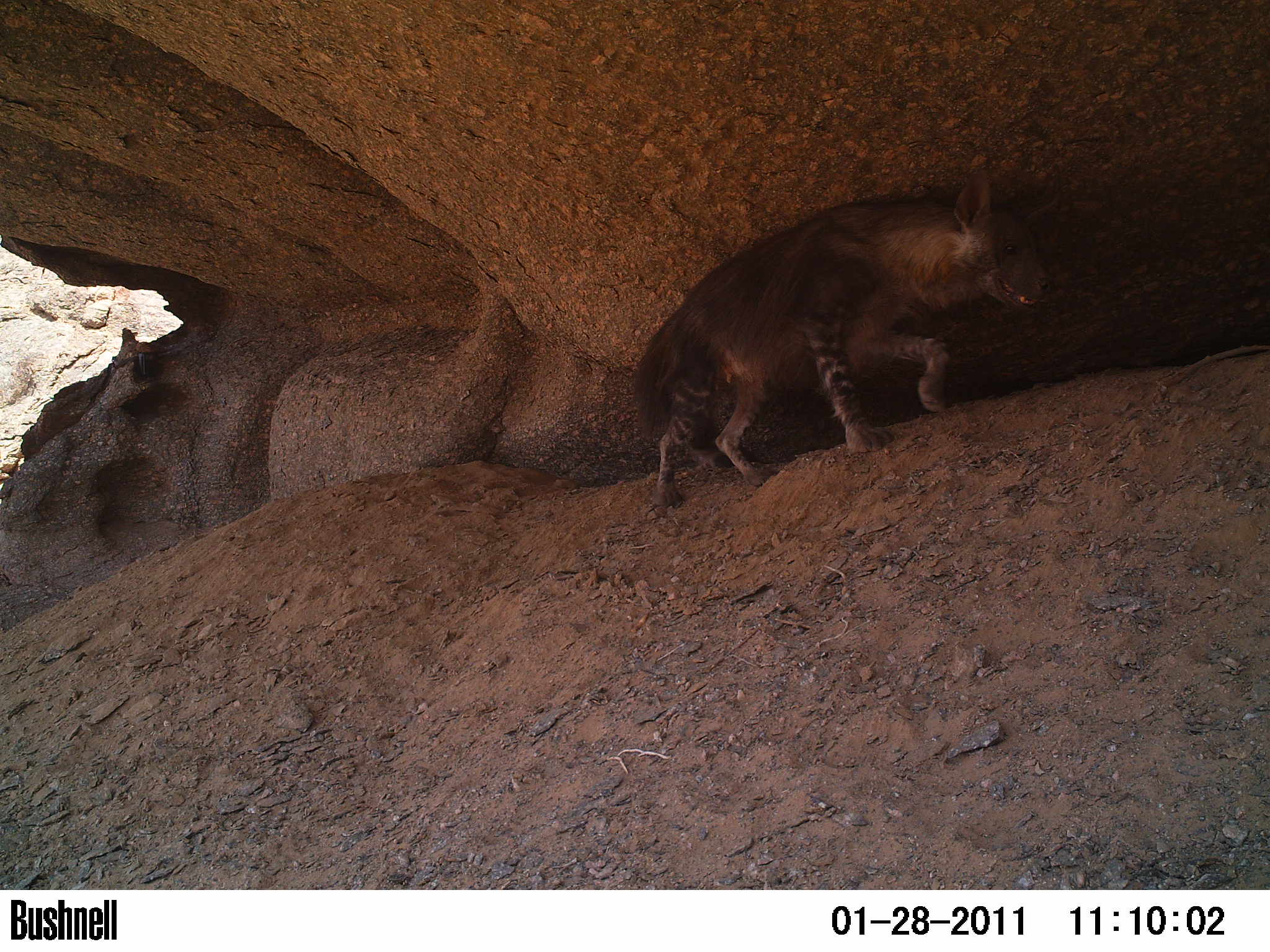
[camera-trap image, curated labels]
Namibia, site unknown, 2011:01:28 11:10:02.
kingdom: Animalia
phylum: Chordata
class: Mammalia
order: Carnivora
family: Hyaenidae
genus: Parahyaena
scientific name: Parahyaena brunnea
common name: brown hyena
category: hyaena brunnea